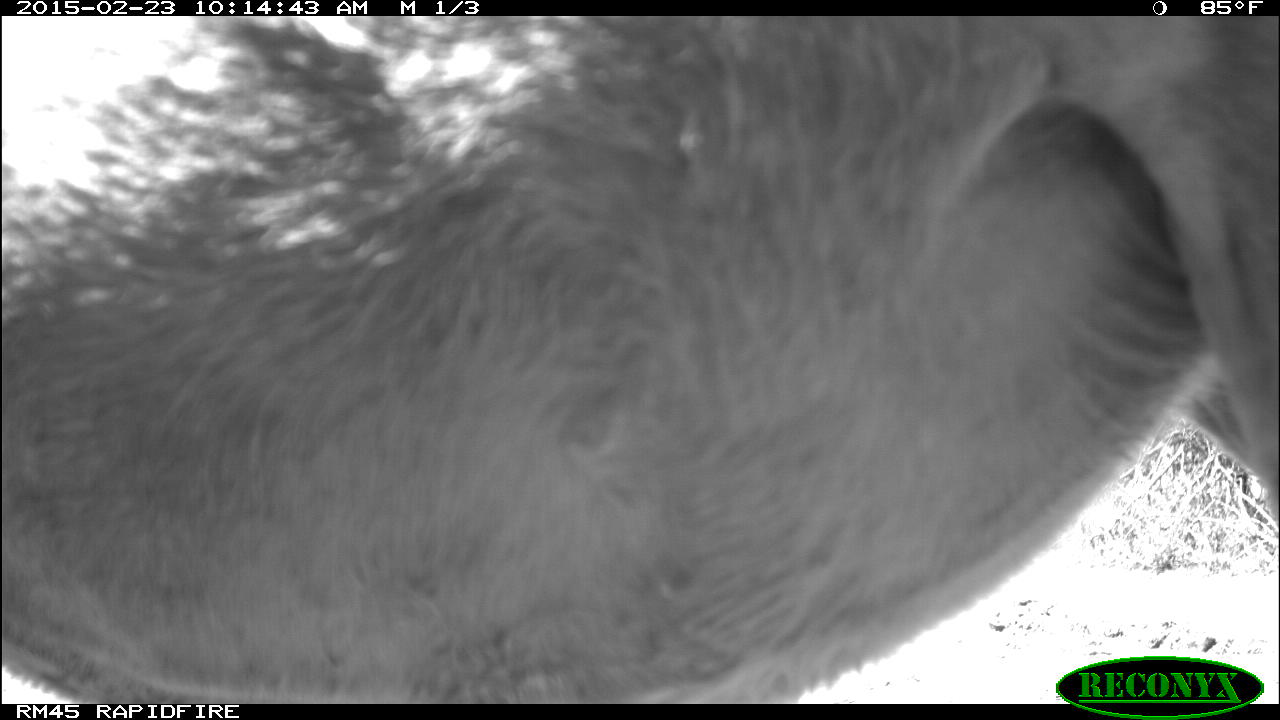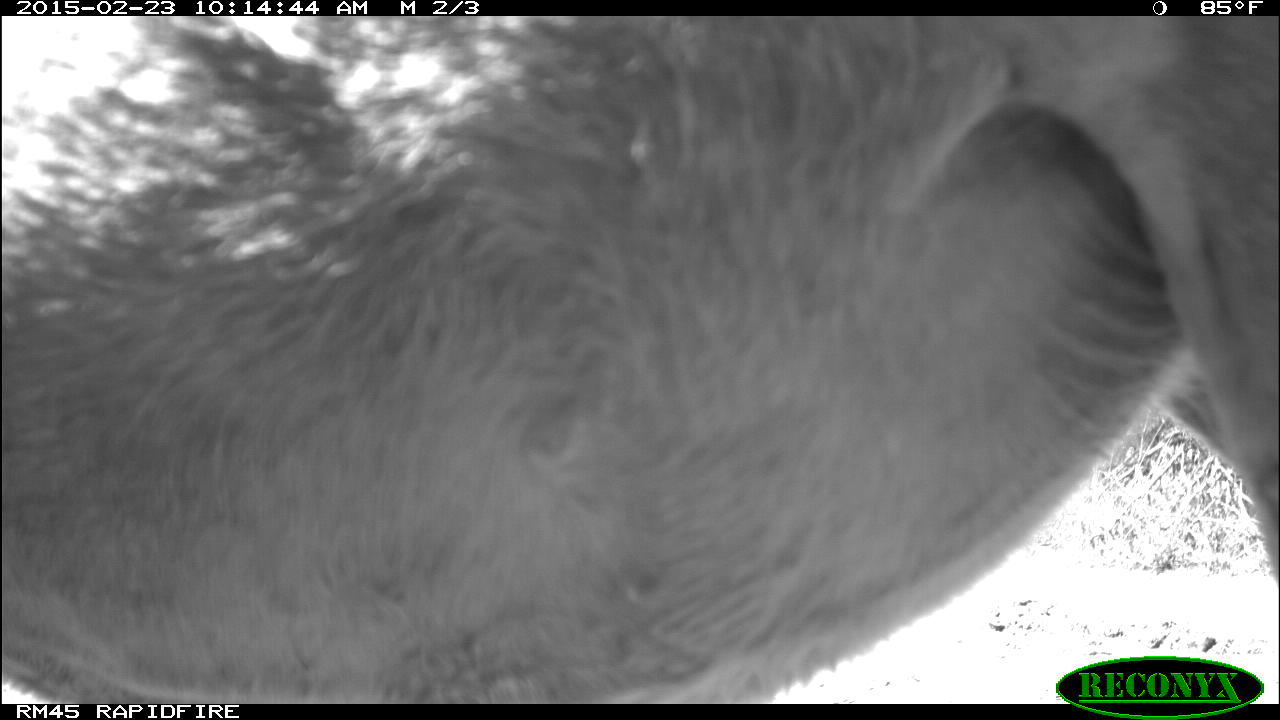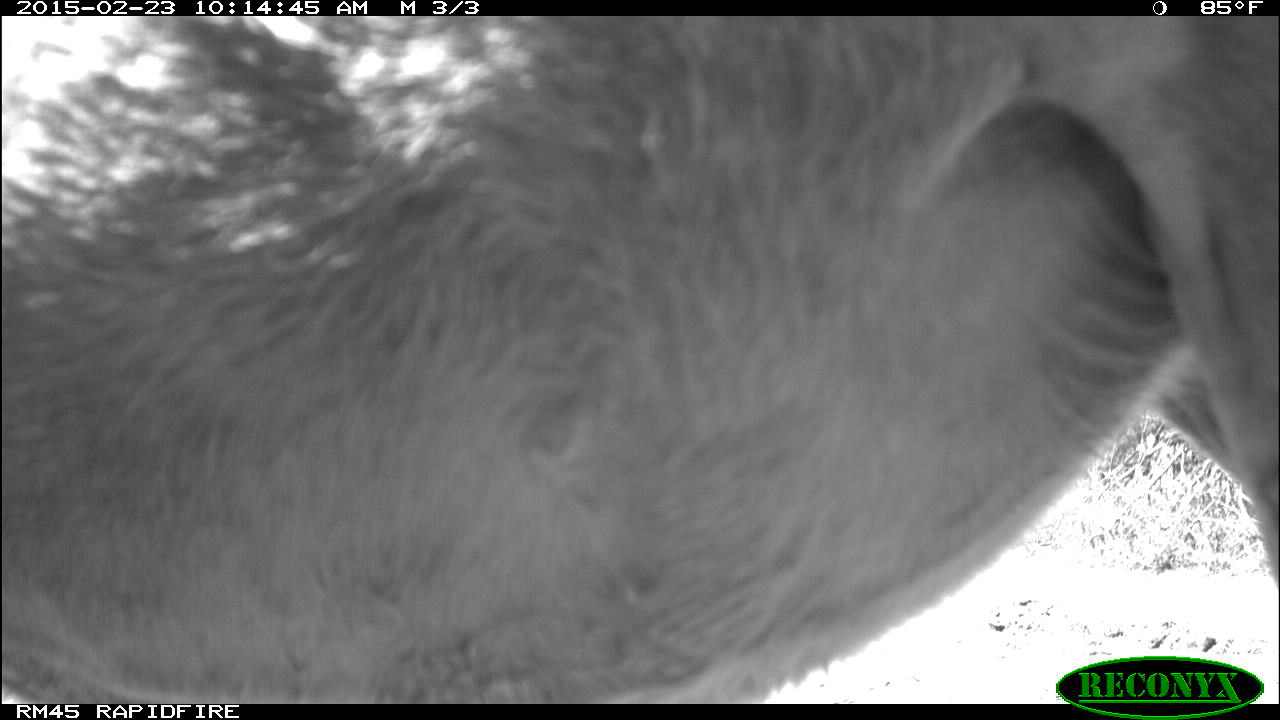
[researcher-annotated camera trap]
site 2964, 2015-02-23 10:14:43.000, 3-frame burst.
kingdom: Animalia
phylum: Chordata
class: Mammalia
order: Artiodactyla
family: Bovidae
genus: Bos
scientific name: Bos taurus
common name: domestic cattle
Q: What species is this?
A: Bos taurus (domestic cattle).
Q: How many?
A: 17.